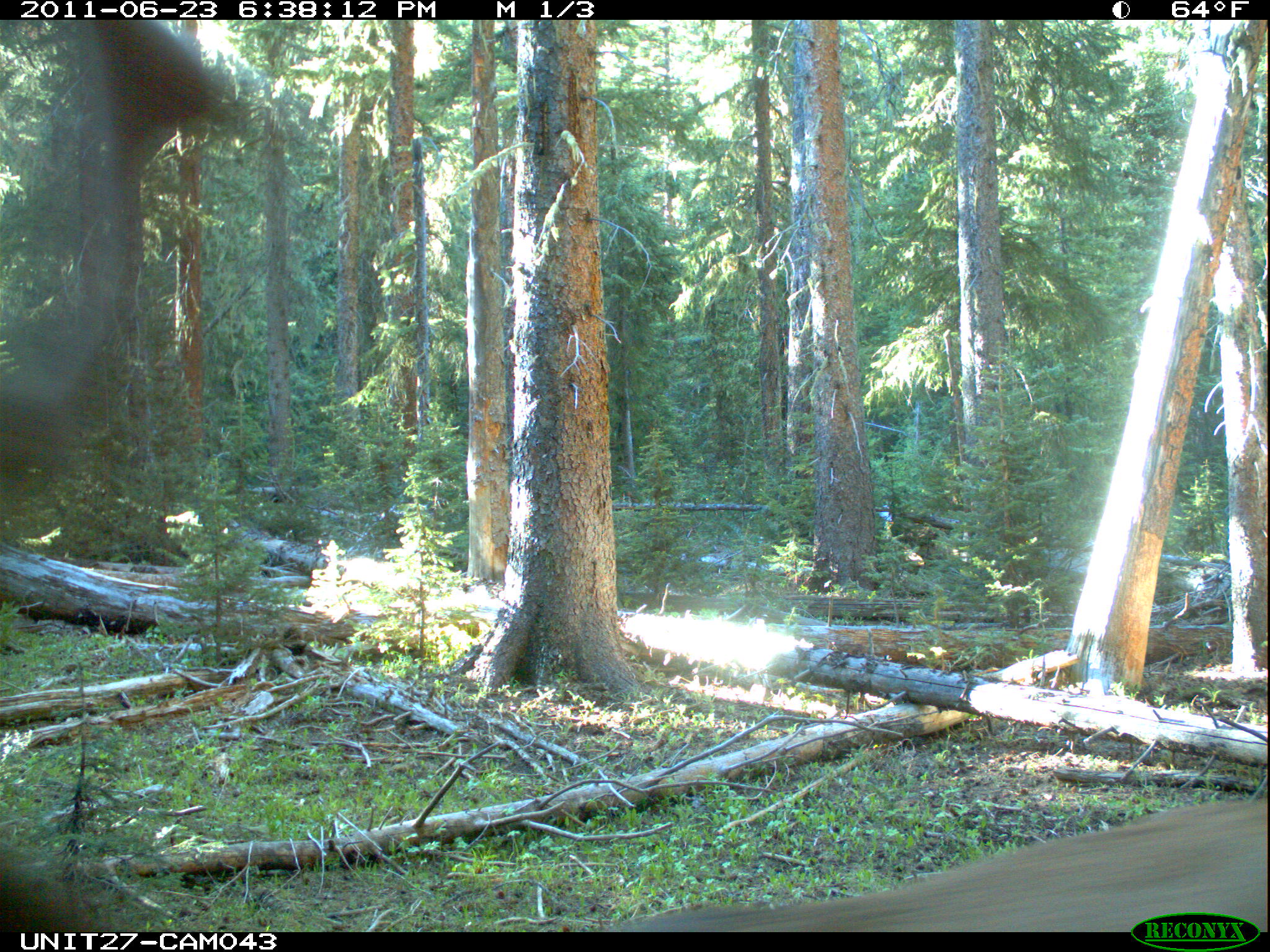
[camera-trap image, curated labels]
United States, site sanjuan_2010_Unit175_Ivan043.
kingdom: Animalia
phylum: Chordata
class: Mammalia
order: Artiodactyla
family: Cervidae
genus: Cervus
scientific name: Cervus elaphus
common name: red deer